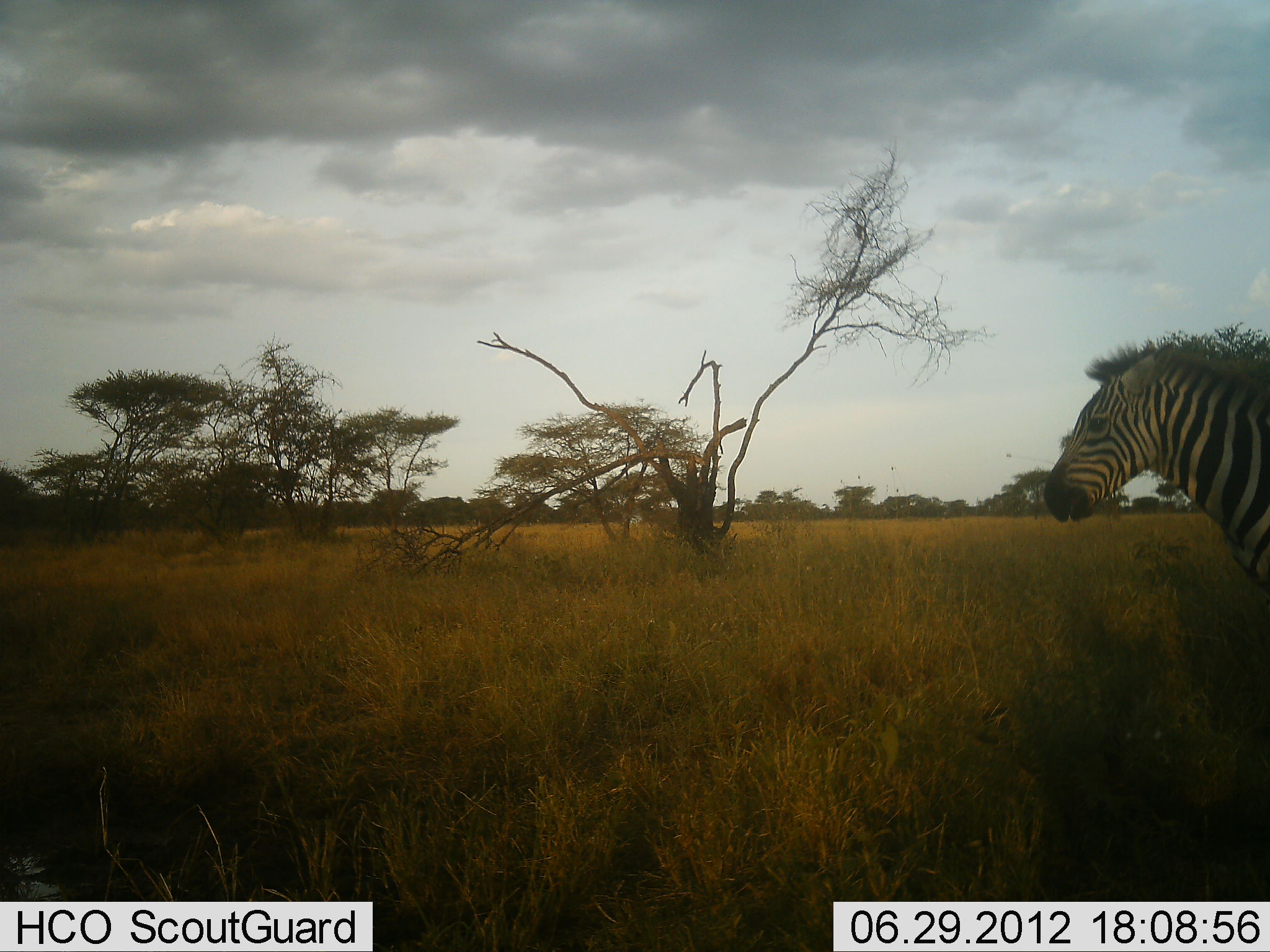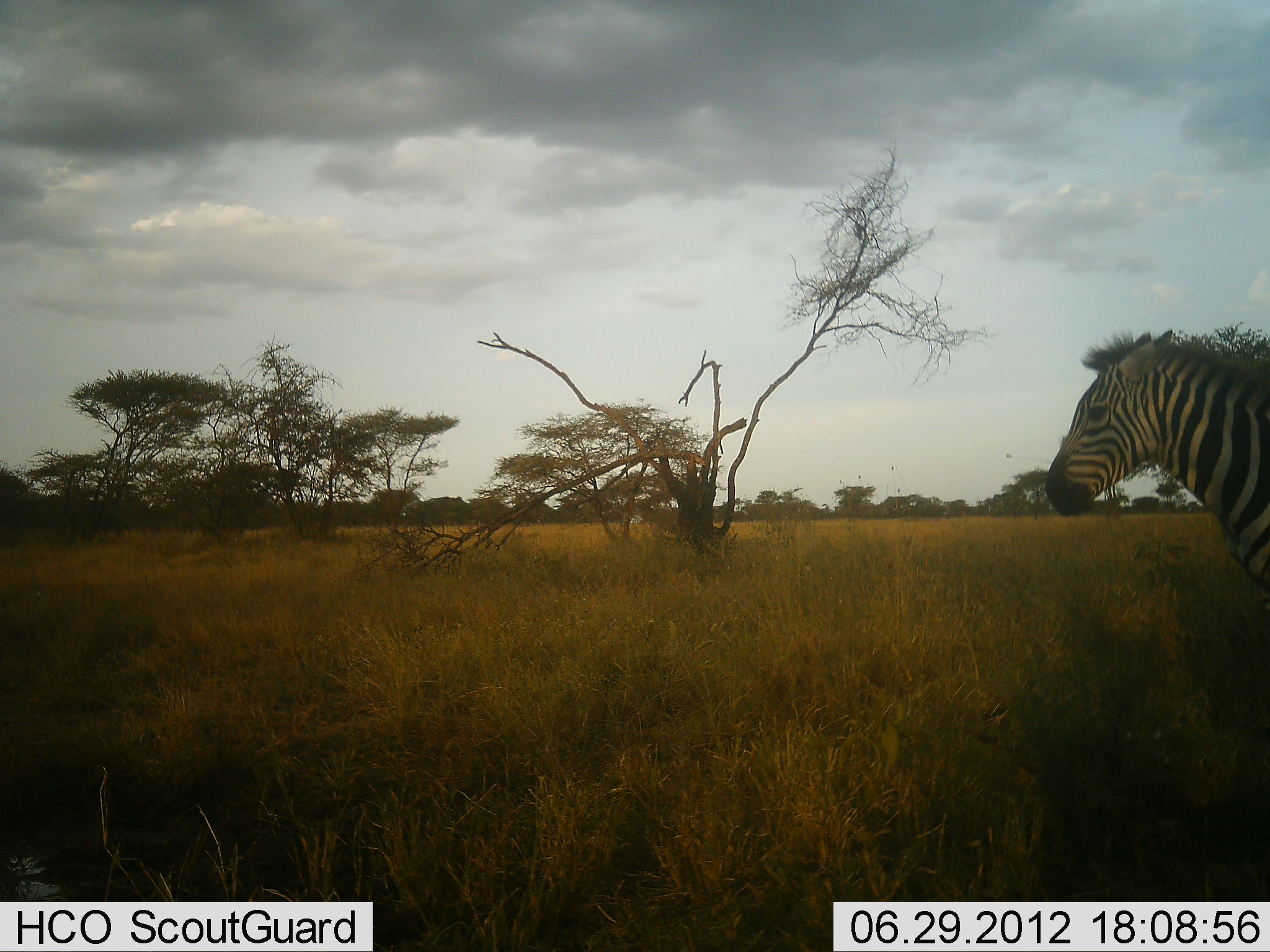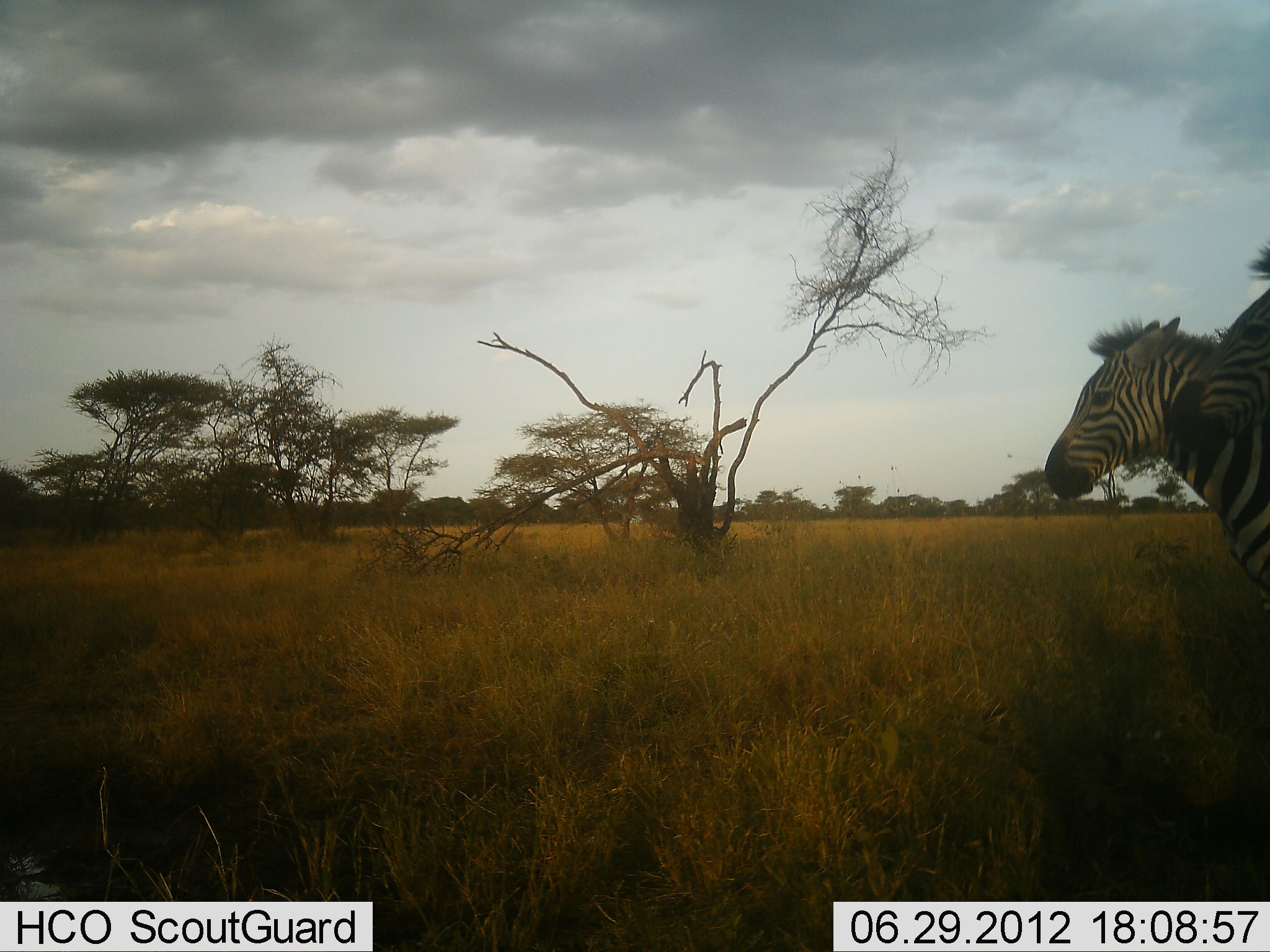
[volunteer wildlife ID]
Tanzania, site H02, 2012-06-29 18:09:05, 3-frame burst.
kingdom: Animalia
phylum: Chordata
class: Mammalia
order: Perissodactyla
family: Equidae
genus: Equus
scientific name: Equus quagga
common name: plains zebra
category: zebra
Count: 2.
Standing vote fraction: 100%.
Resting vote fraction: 0%.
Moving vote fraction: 30%.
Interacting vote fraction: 0%.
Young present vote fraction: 0%.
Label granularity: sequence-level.